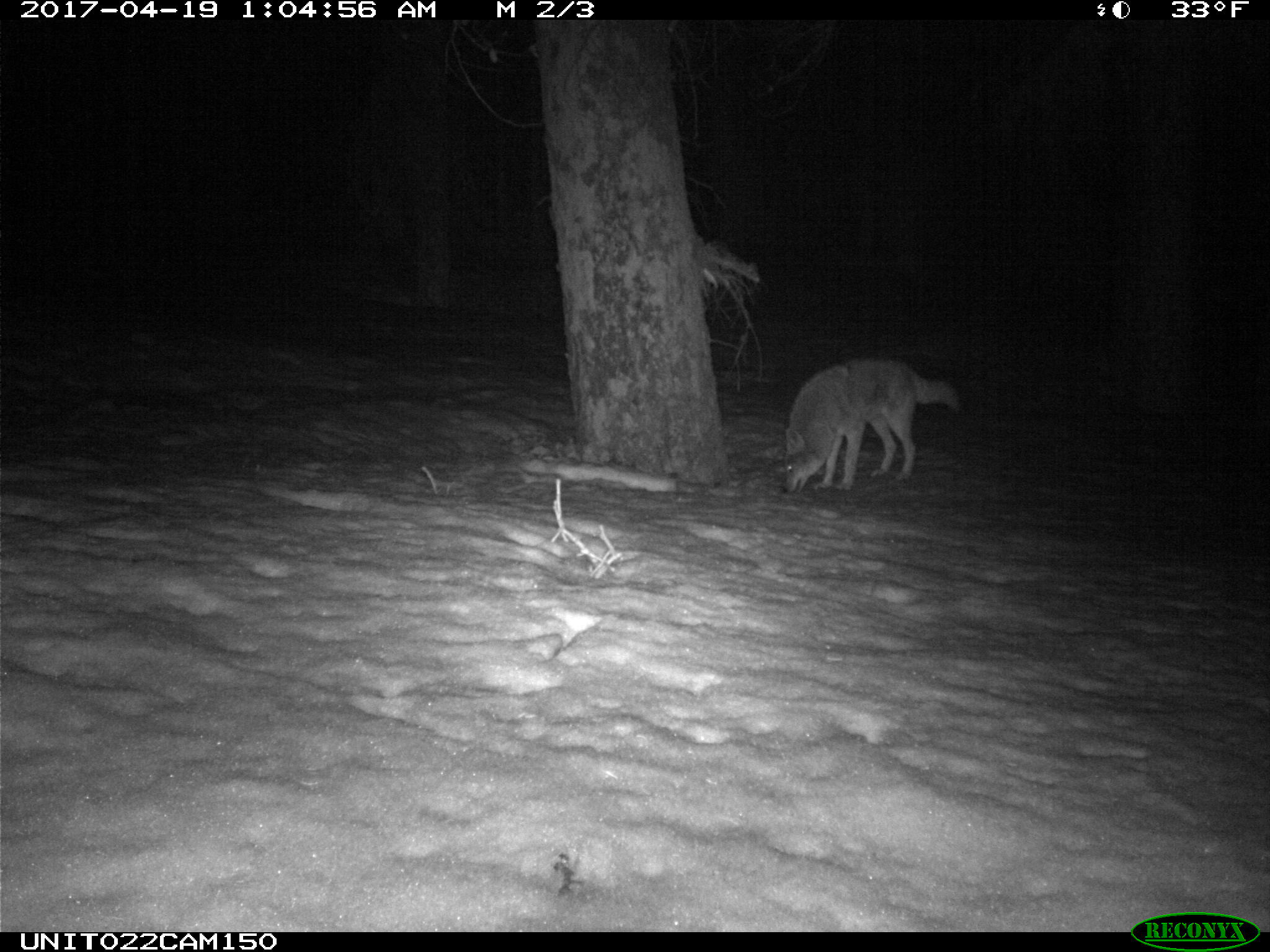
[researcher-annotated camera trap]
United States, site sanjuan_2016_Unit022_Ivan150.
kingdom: Animalia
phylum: Chordata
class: Mammalia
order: Carnivora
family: Canidae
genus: Canis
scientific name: Canis latrans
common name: coyote